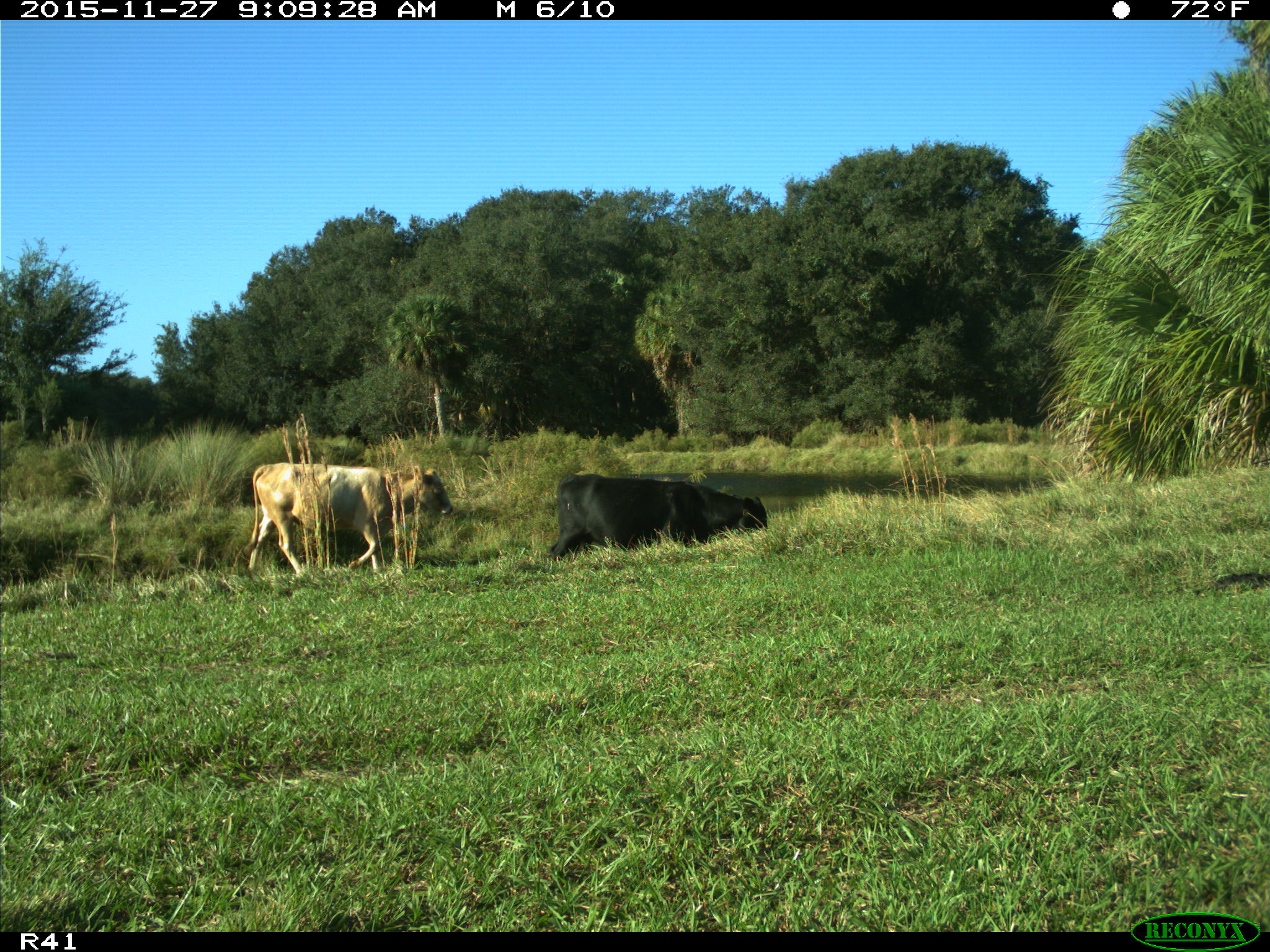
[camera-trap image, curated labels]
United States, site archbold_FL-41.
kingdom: Animalia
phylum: Chordata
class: Mammalia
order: Artiodactyla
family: Bovidae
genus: Bos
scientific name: Bos taurus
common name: domestic cow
Bos taurus (domestic cow).